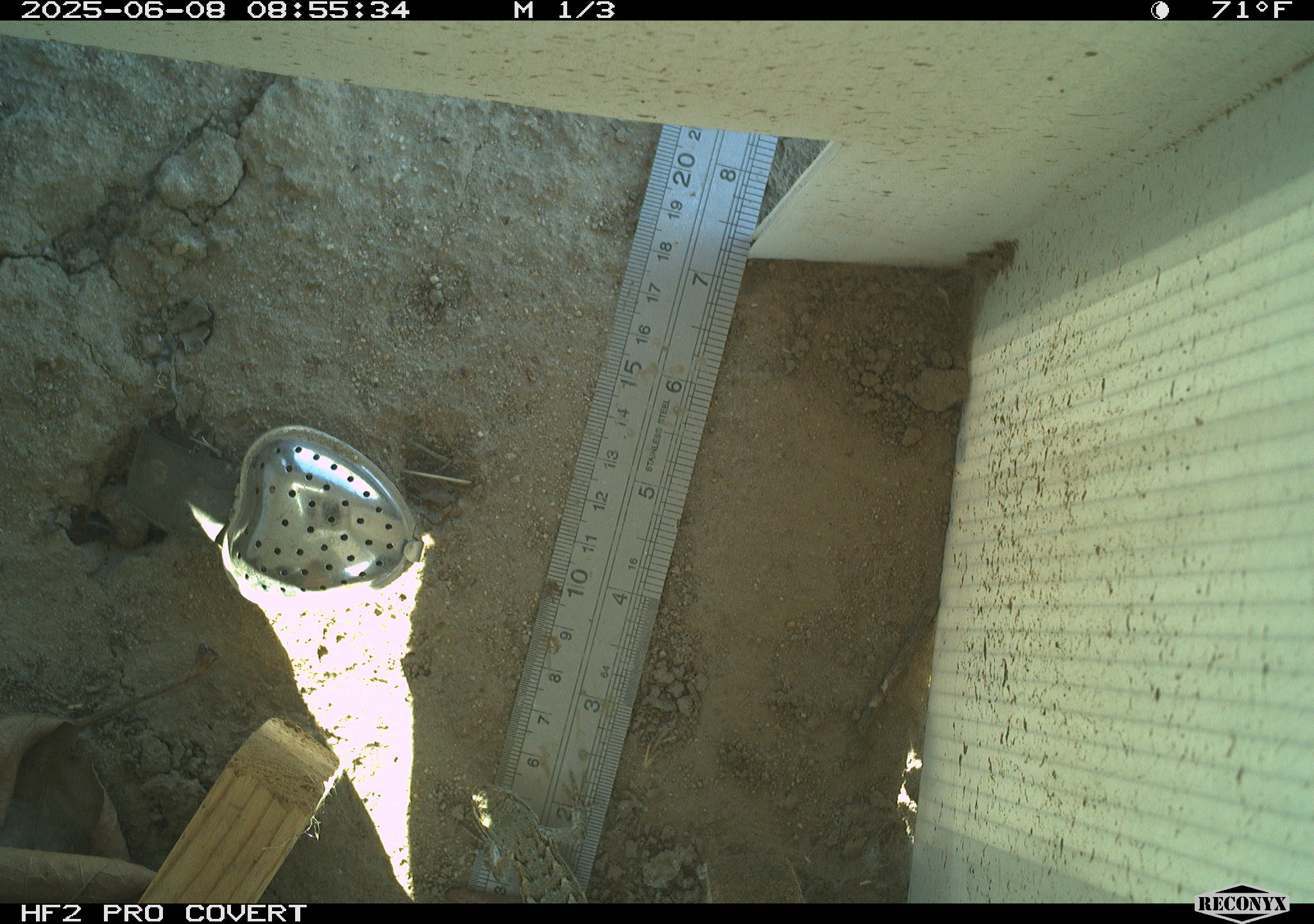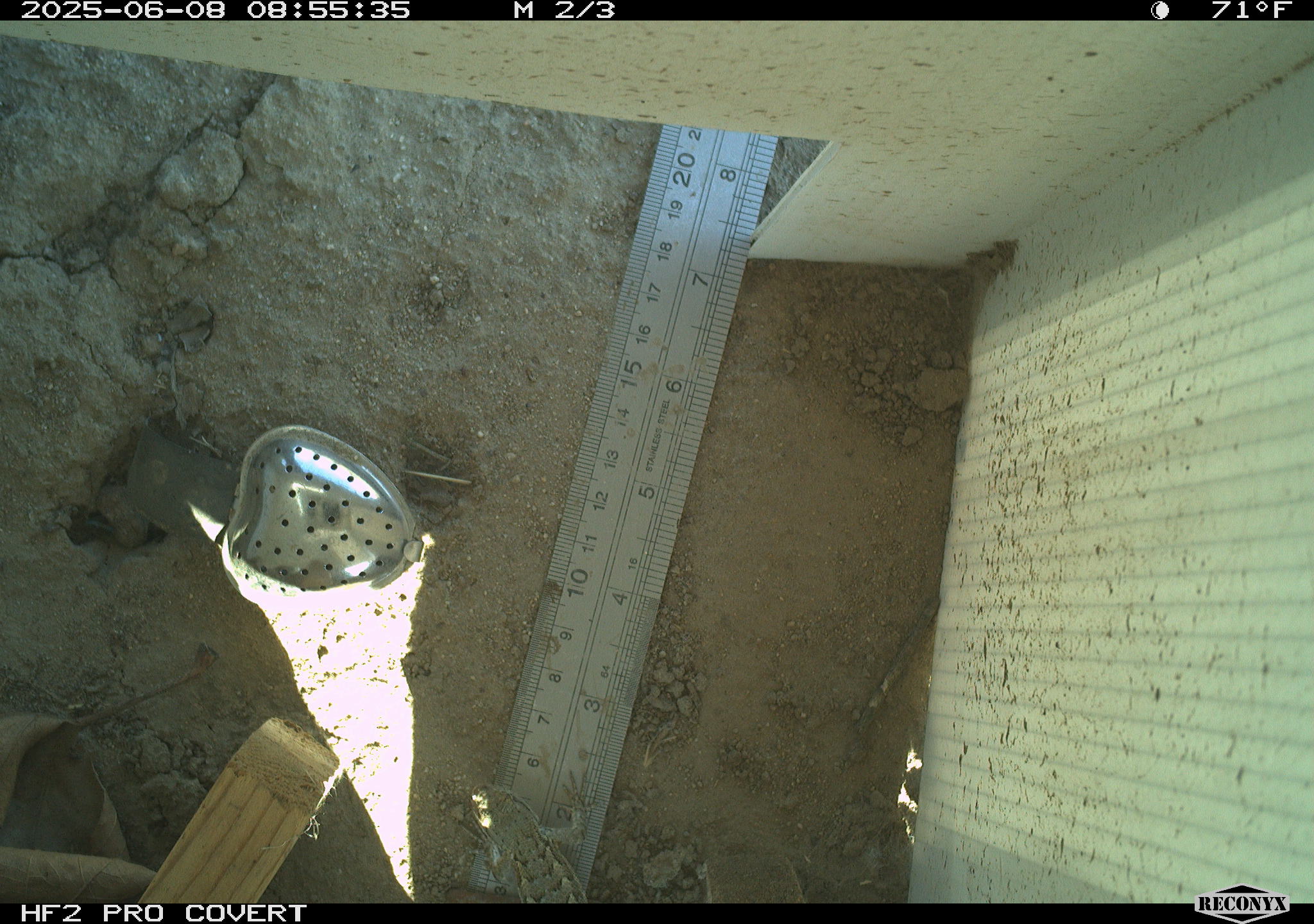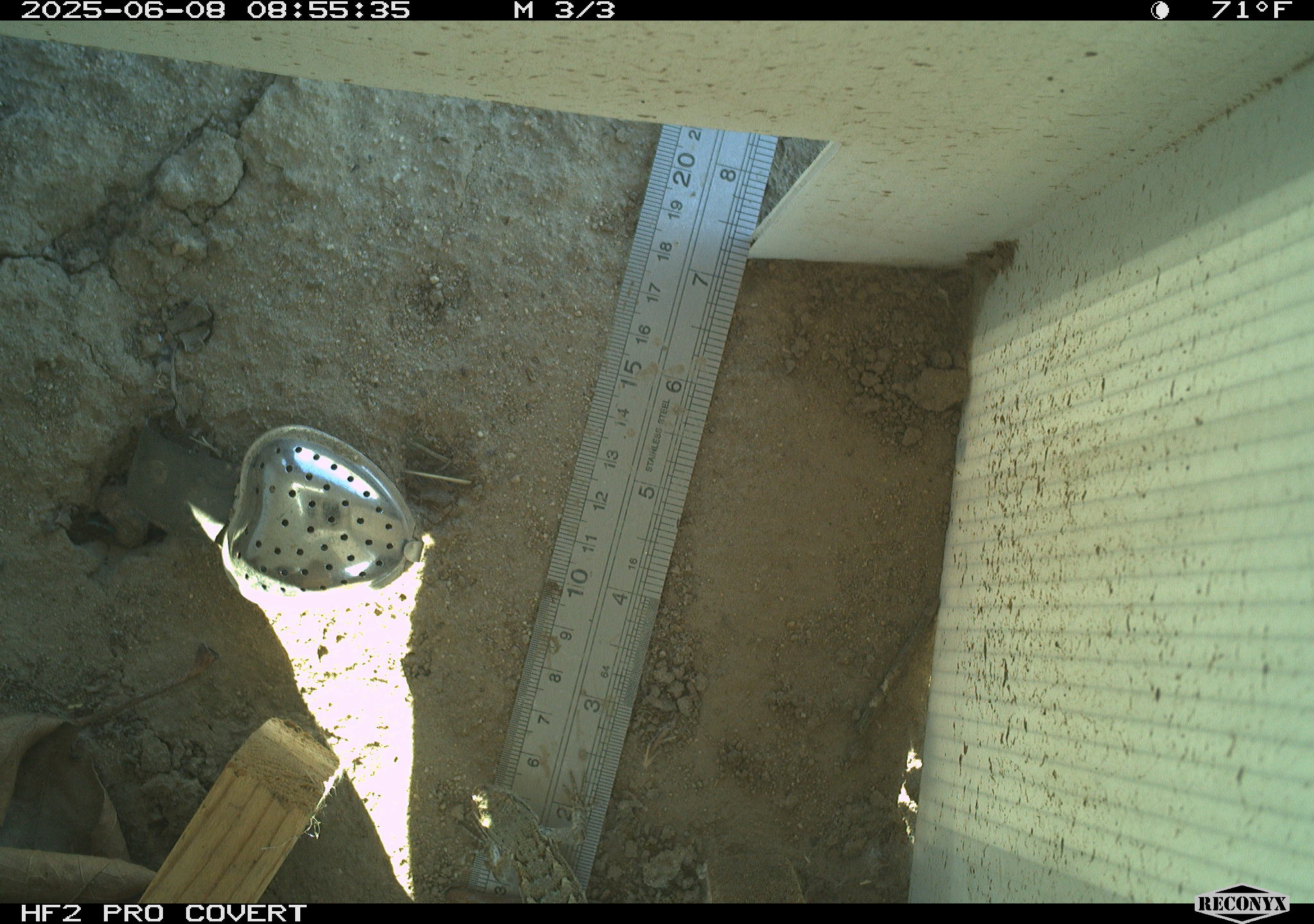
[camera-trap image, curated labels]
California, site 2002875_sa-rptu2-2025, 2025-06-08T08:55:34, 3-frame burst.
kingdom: Animalia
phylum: Chordata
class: Reptilia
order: Squamata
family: Phrynosomatidae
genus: Sceloporus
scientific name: Sceloporus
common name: spiny lizards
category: sceloporus species